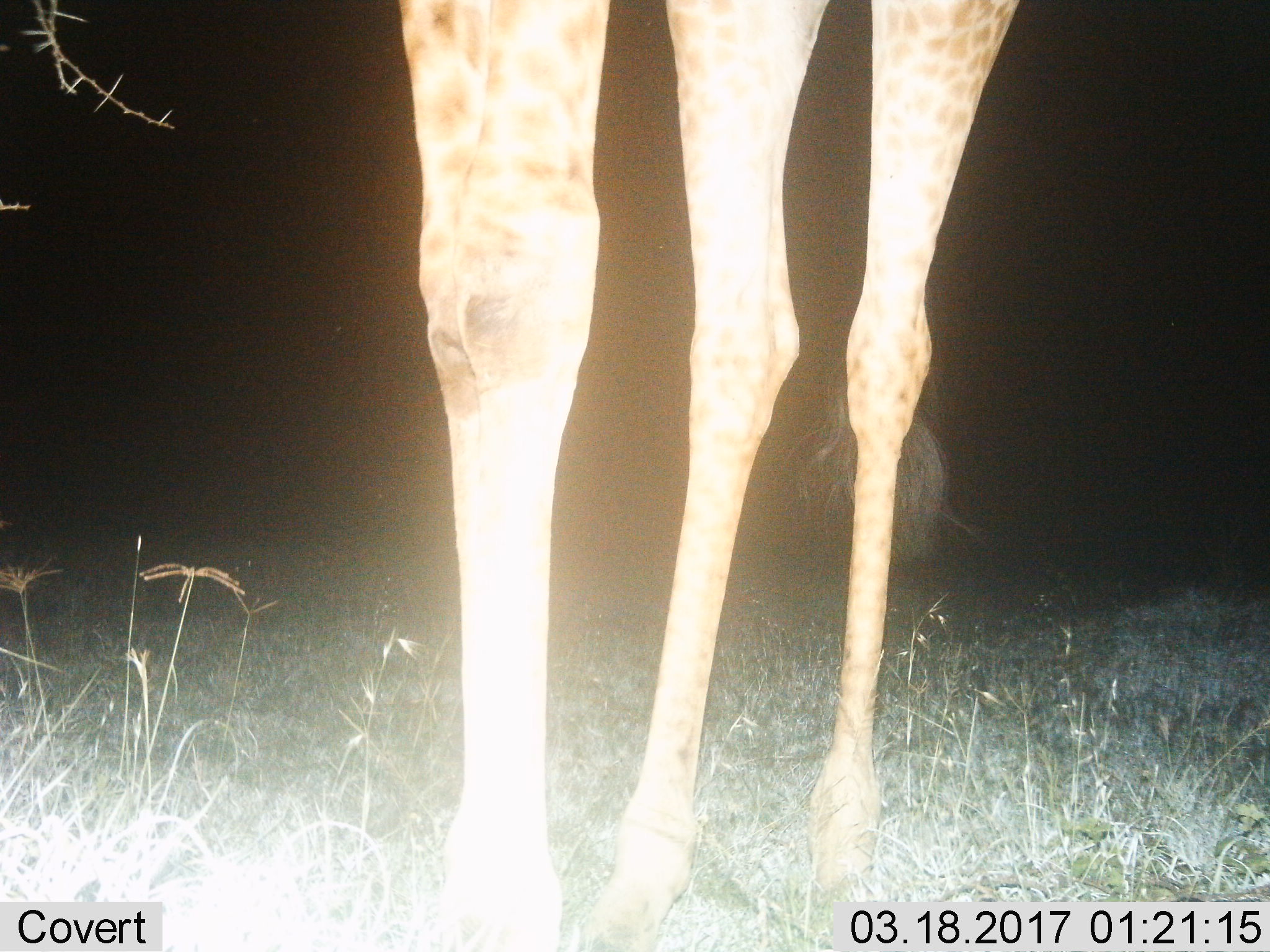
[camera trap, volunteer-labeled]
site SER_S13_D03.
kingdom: Animalia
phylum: Chordata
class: Mammalia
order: Artiodactyla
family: Giraffidae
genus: Giraffa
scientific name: Giraffa camelopardalis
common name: giraffe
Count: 1.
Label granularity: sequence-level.